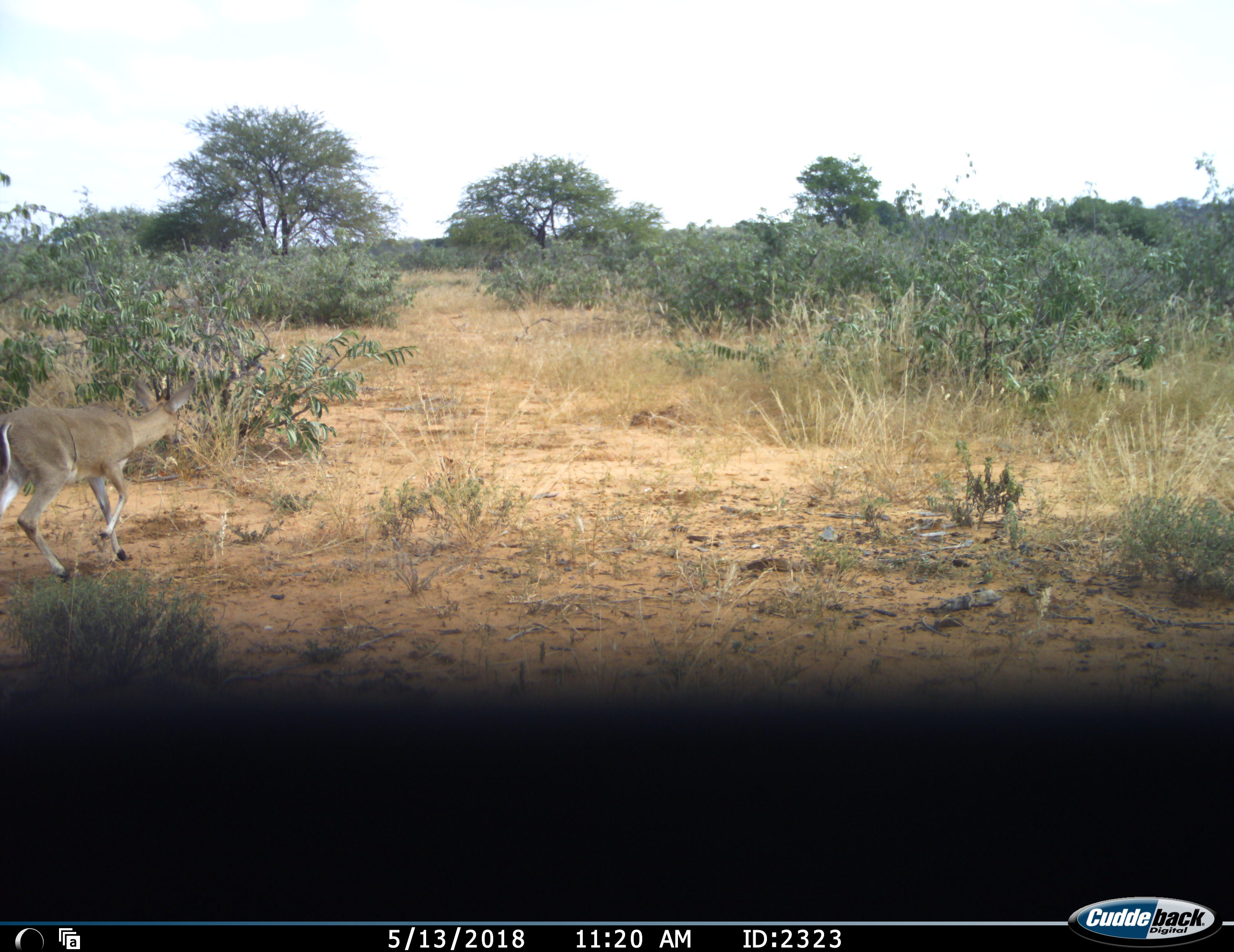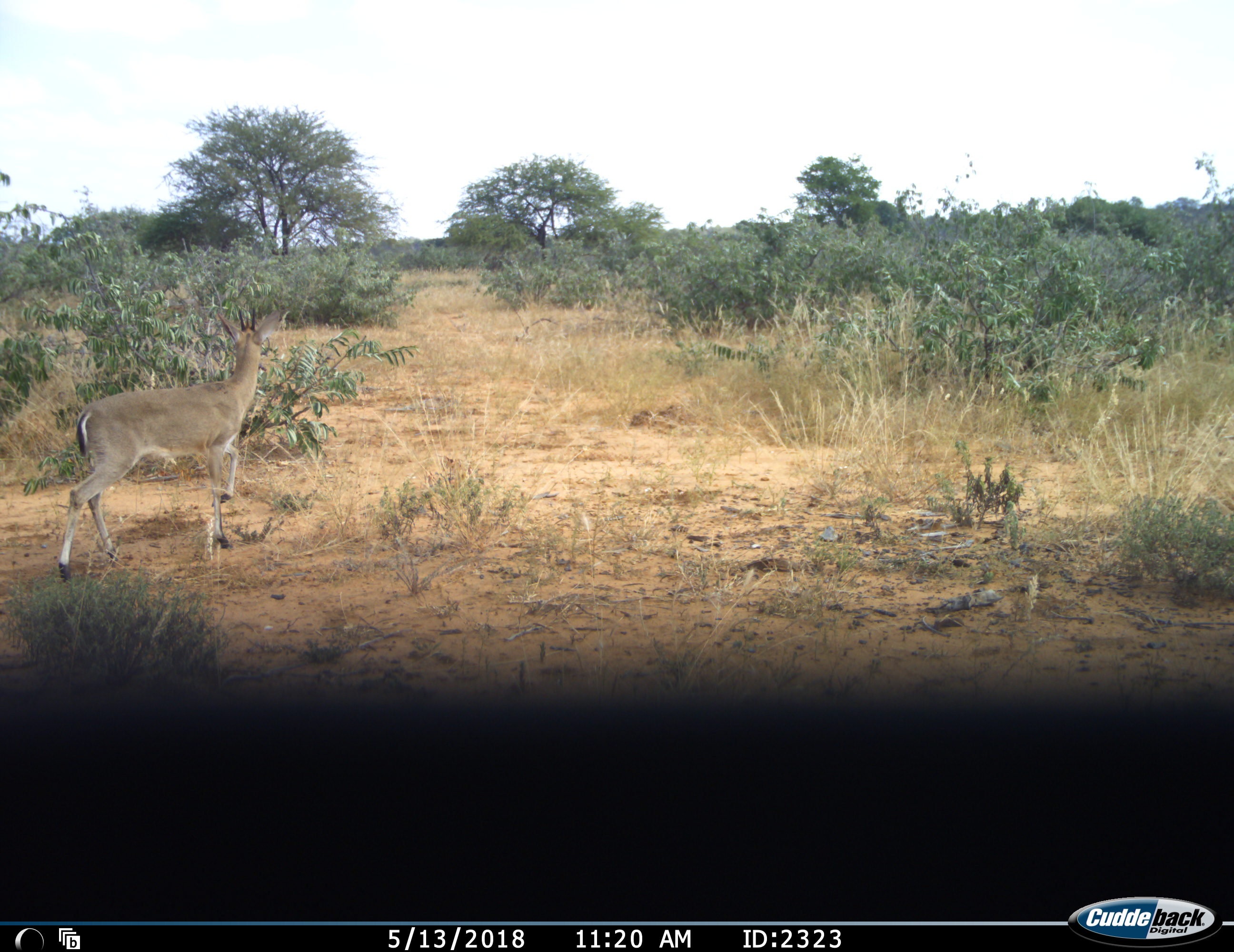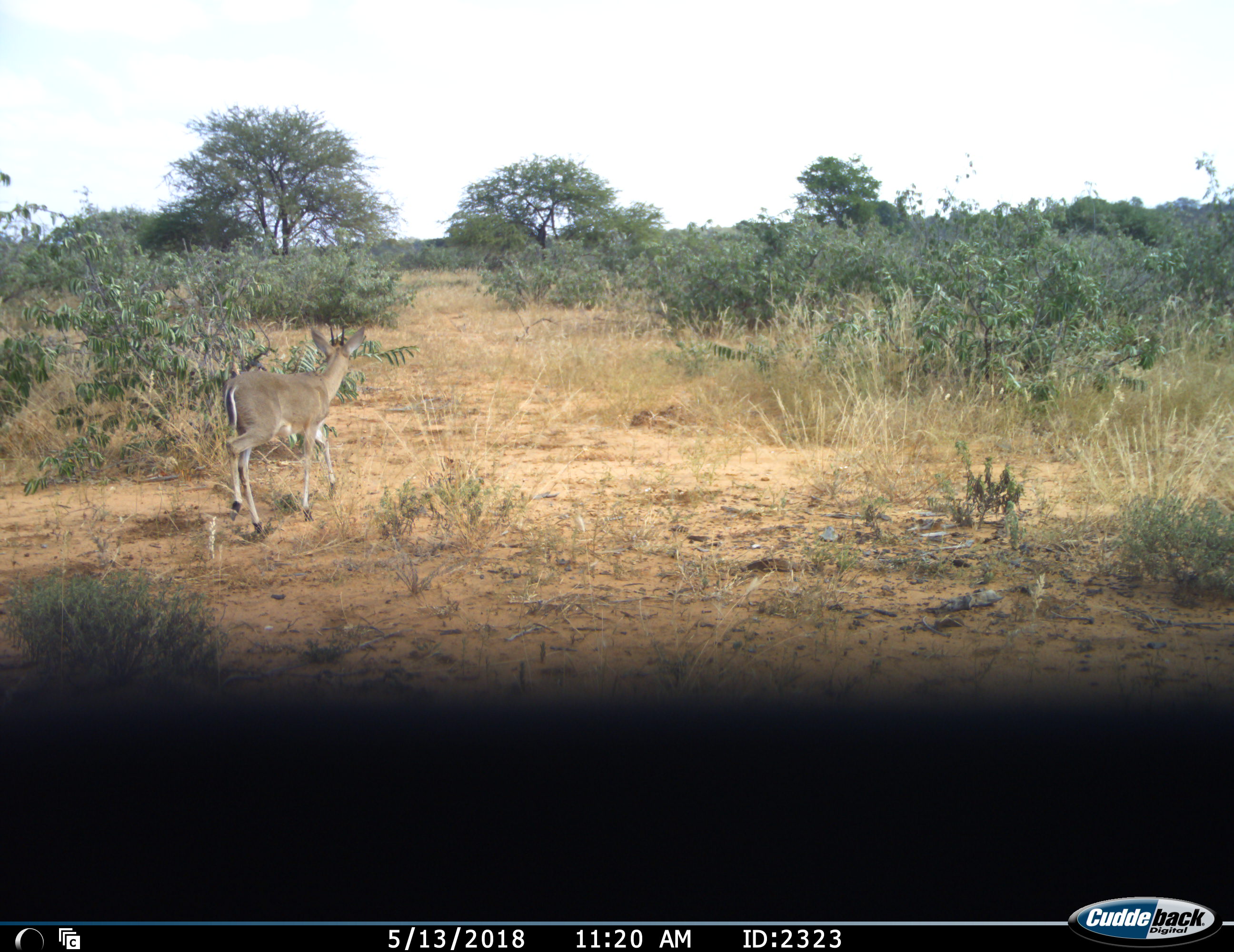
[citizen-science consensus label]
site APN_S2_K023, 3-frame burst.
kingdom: Animalia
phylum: Chordata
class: Mammalia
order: Artiodactyla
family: Bovidae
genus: Sylvicapra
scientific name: Sylvicapra grimmia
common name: common duiker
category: duikercommongrey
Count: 1.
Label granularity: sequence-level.